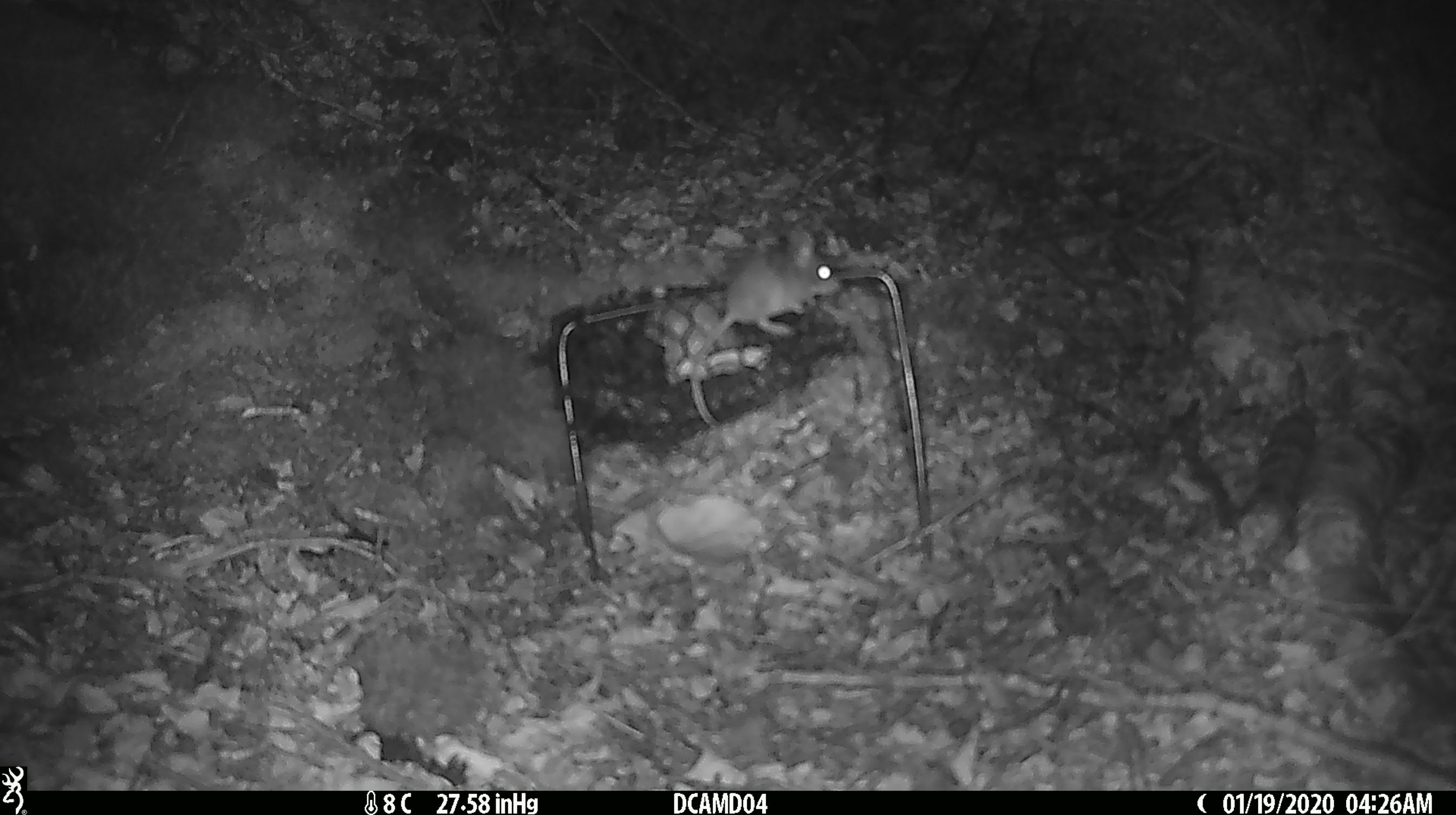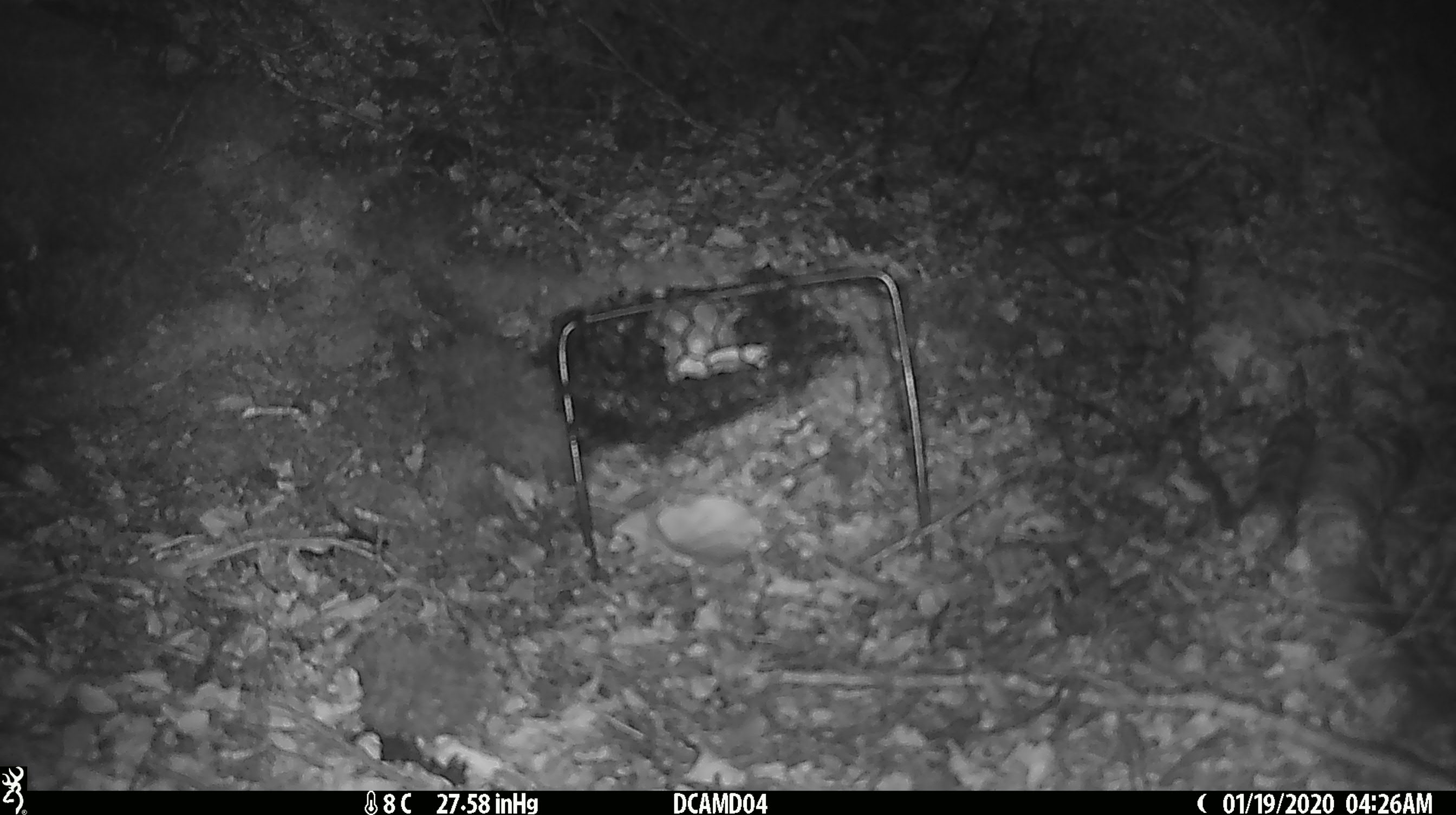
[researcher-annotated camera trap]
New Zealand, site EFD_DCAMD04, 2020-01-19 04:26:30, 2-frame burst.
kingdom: Animalia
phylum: Chordata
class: Mammalia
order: Rodentia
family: Muridae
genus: Mus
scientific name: Mus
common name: mouse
Mouse (Mus).